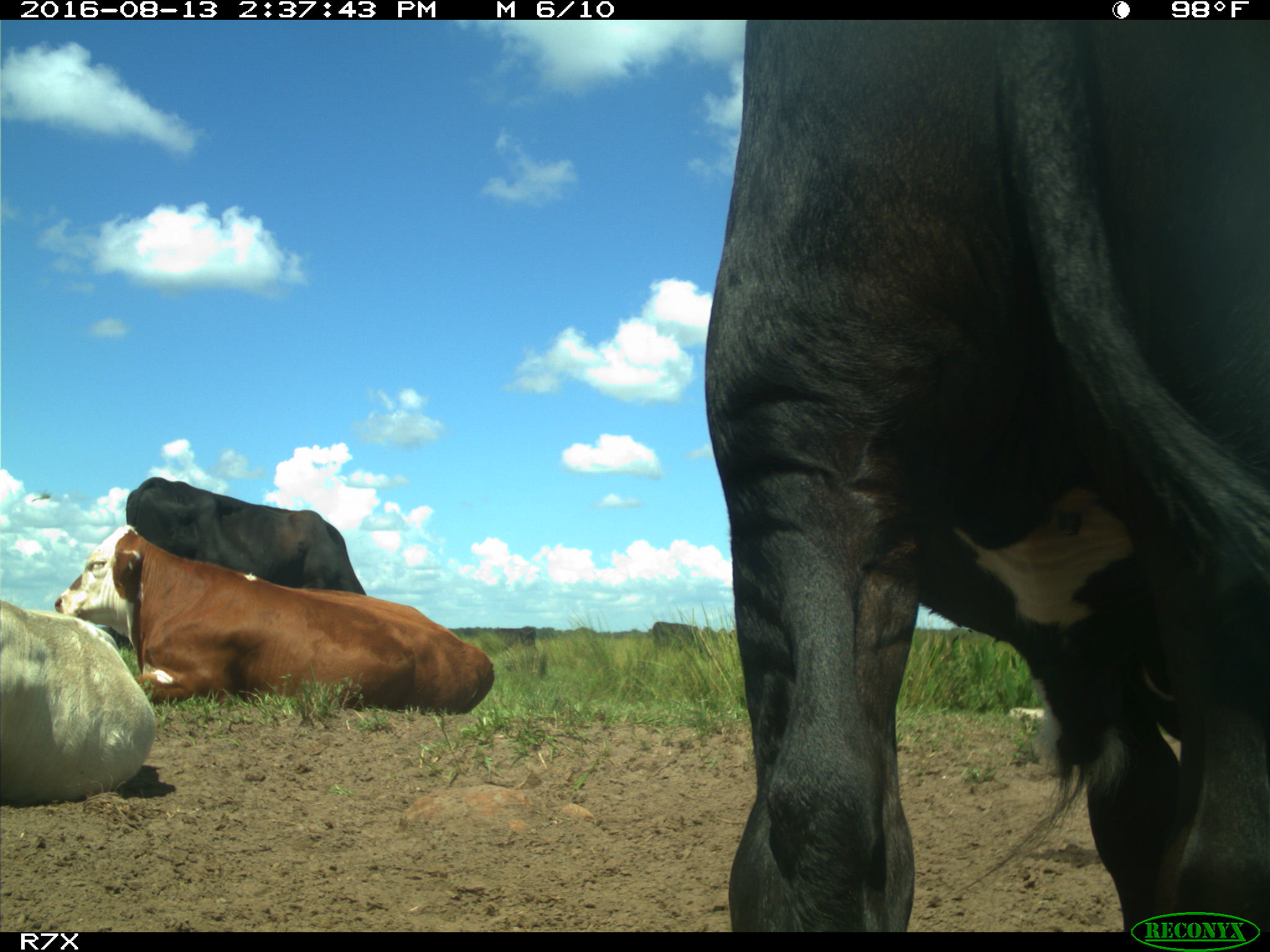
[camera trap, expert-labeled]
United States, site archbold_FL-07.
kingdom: Animalia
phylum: Chordata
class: Mammalia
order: Artiodactyla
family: Bovidae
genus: Bos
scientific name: Bos taurus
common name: domestic cow